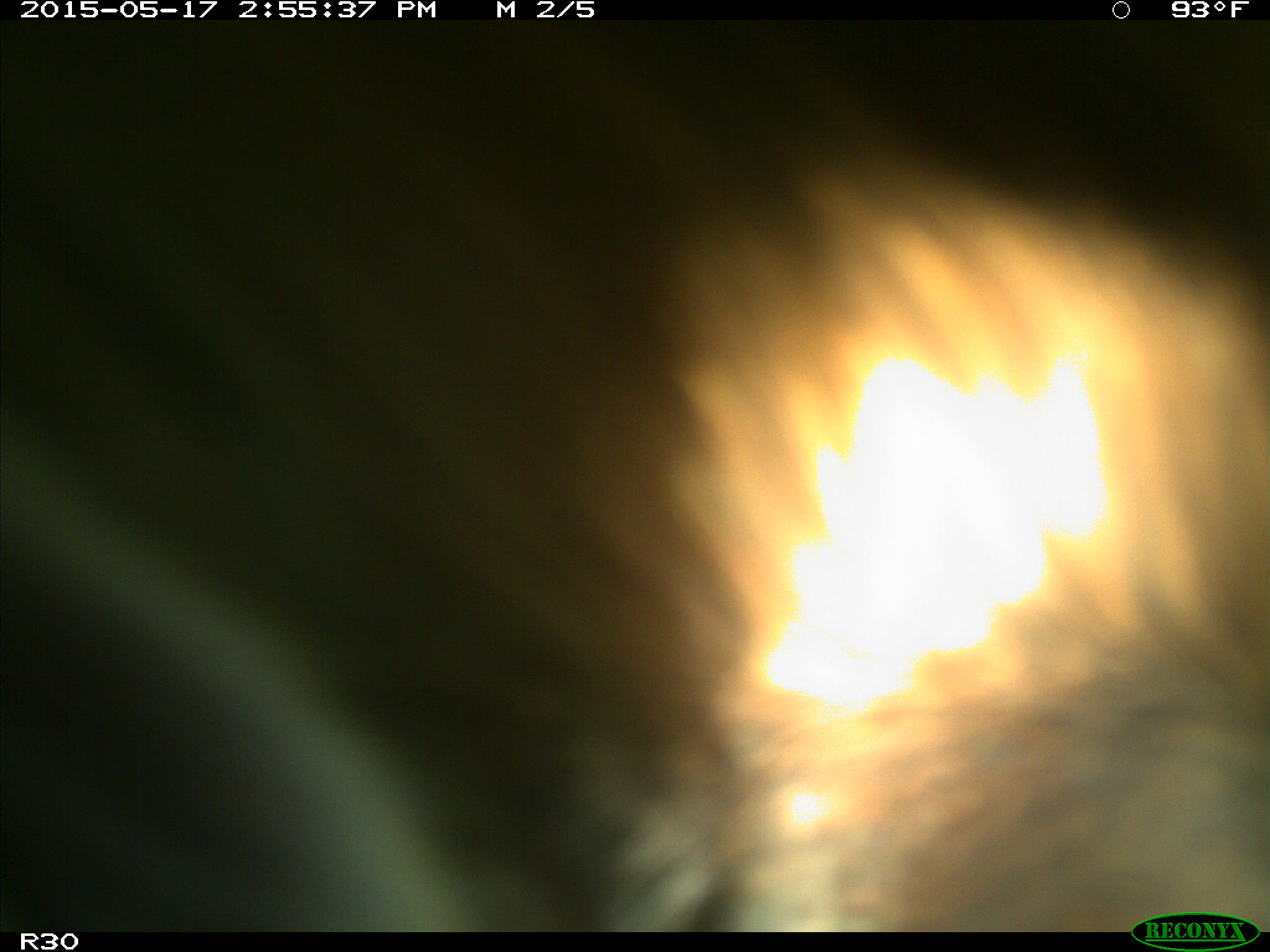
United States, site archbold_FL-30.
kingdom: Animalia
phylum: Chordata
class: Mammalia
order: Artiodactyla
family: Bovidae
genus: Bos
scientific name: Bos taurus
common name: domestic cow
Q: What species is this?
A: Bos taurus (domestic cow).